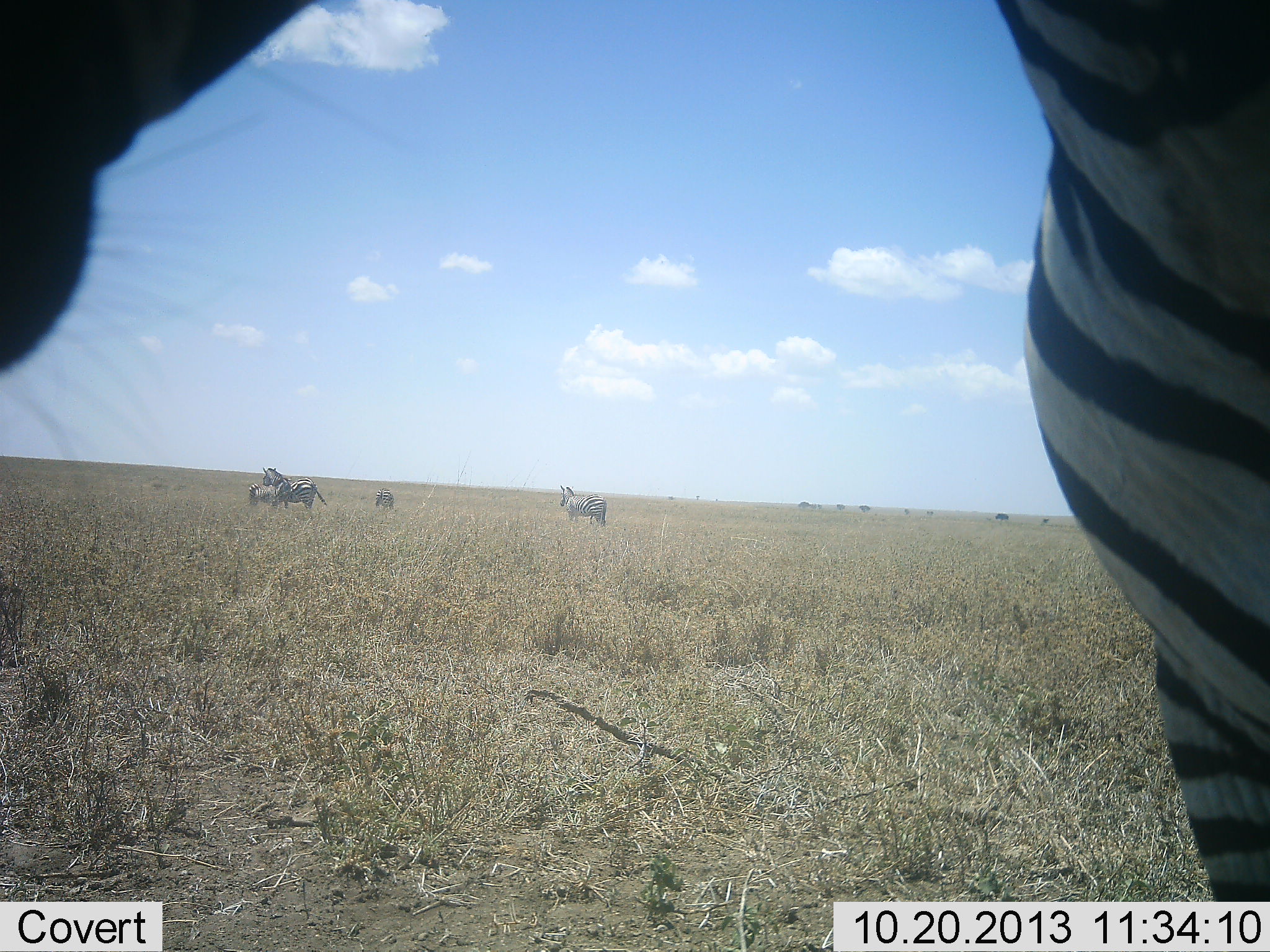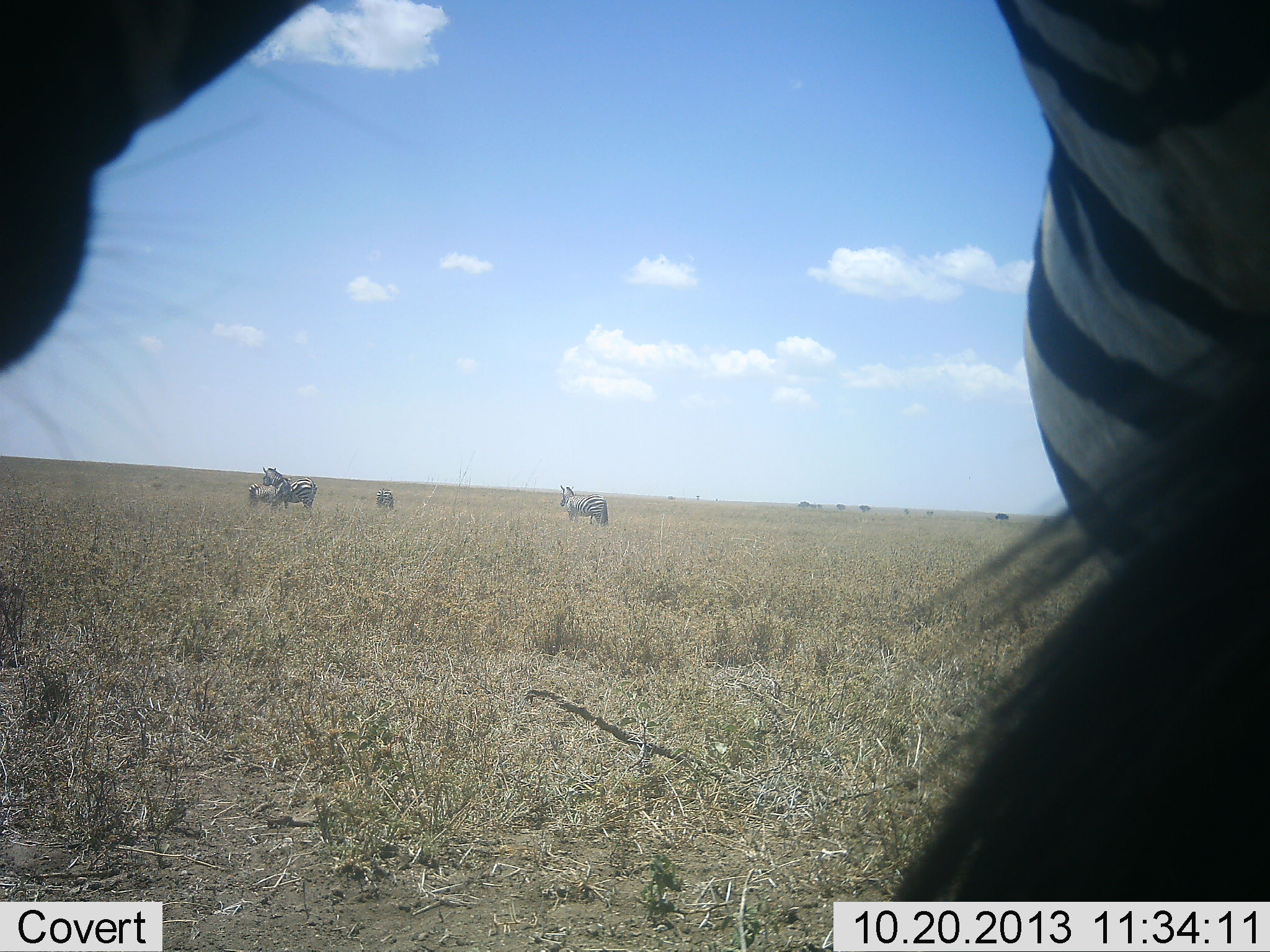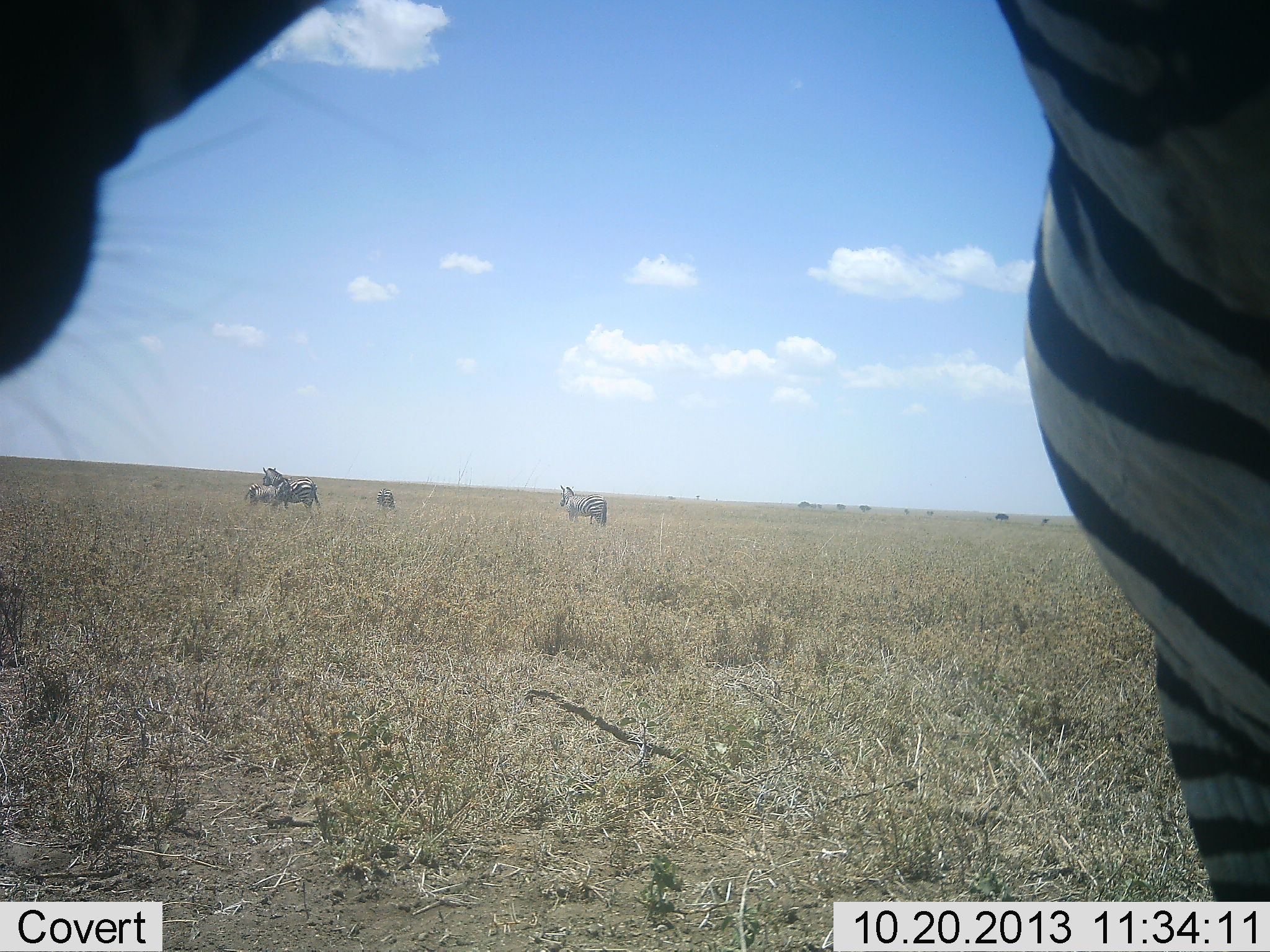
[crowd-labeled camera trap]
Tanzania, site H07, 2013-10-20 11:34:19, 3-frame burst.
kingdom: Animalia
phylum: Chordata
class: Mammalia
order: Perissodactyla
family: Equidae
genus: Equus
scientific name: Equus quagga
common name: plains zebra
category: zebra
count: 6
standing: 100%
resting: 0%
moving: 0%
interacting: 10%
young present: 20%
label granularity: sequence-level